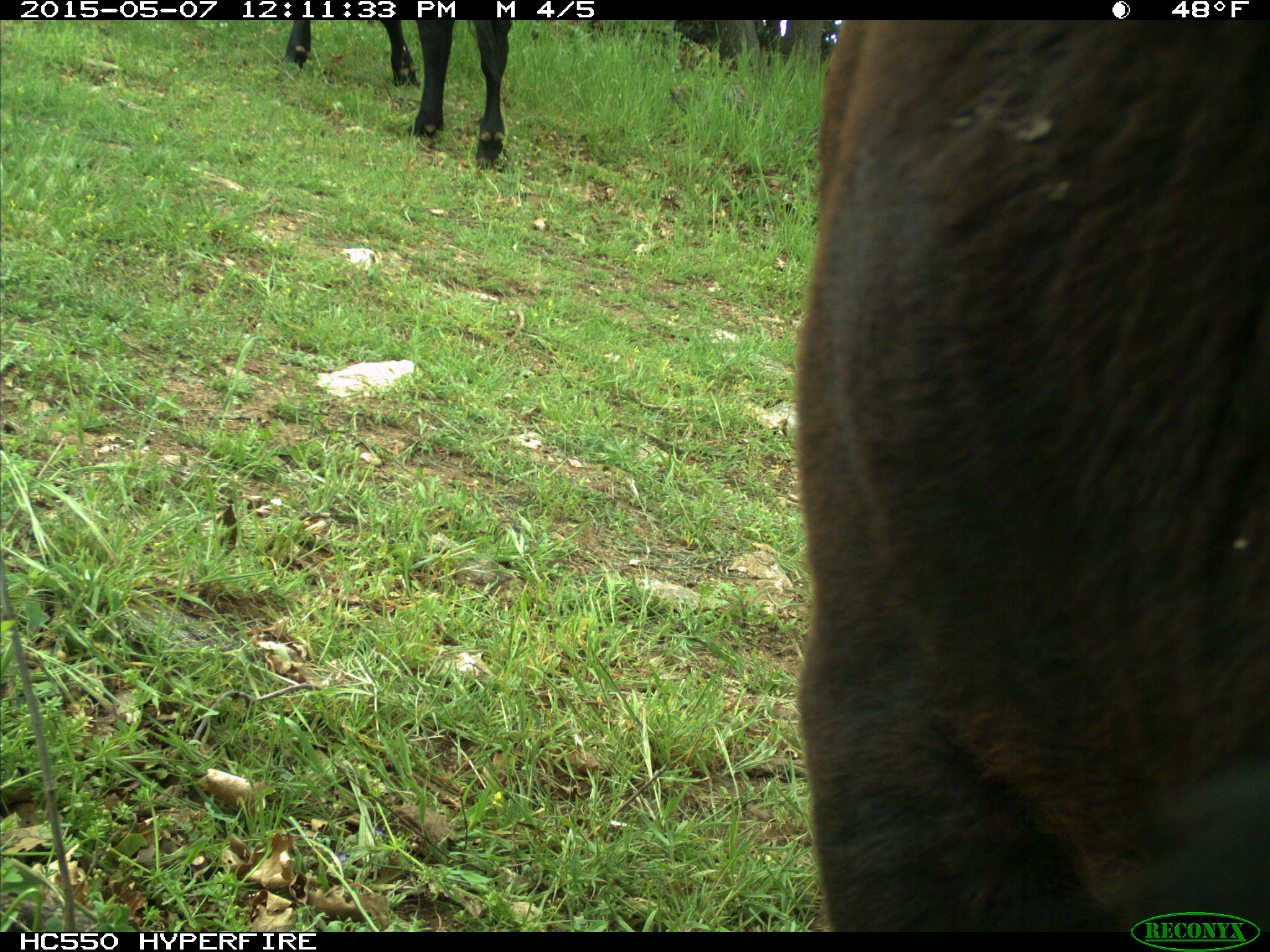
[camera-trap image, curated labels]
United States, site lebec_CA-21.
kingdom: Animalia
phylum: Chordata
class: Mammalia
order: Artiodactyla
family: Bovidae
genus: Bos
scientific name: Bos taurus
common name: domestic cow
Bos taurus (domestic cow).